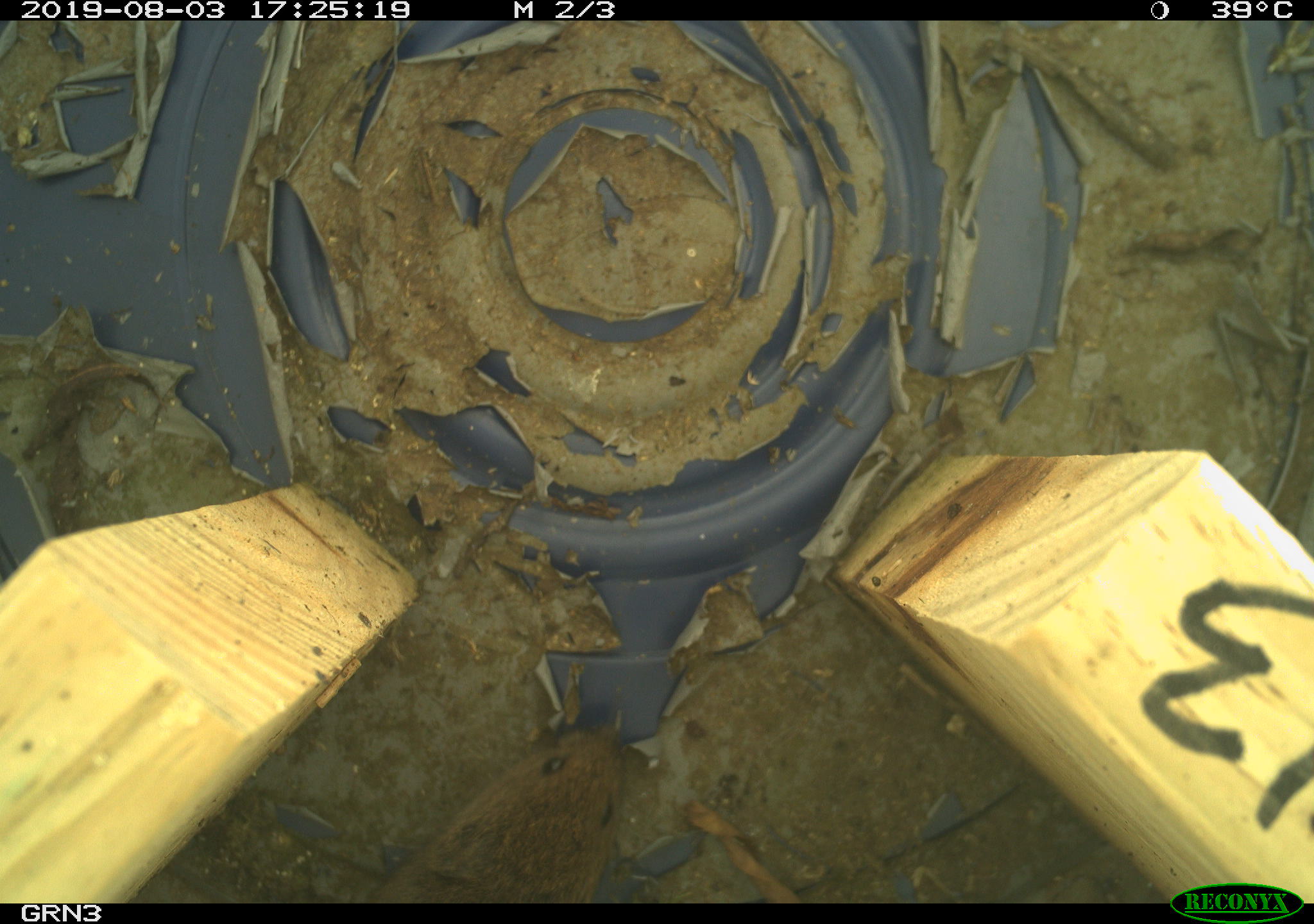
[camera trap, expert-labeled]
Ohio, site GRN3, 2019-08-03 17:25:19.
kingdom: Animalia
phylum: Chordata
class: Mammalia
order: Rodentia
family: Cricetidae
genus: Microtus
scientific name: Microtus pennsylvanicus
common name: meadow vole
Meadow vole (Microtus pennsylvanicus).